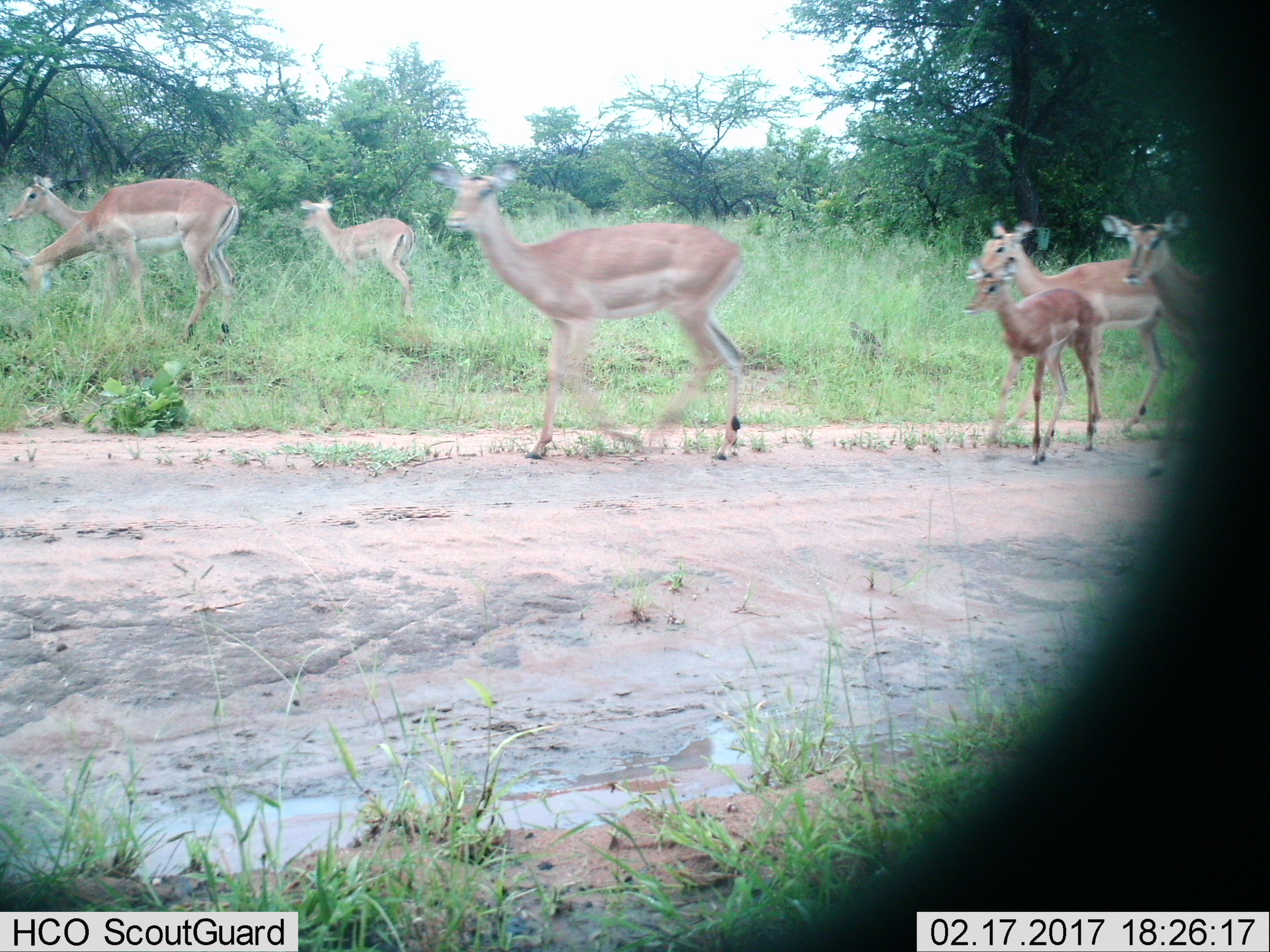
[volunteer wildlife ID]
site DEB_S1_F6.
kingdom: Animalia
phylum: Chordata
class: Mammalia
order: Artiodactyla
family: Bovidae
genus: Aepyceros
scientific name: Aepyceros melampus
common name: impala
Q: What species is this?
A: Impala (Aepyceros melampus).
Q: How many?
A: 7.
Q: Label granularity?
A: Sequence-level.